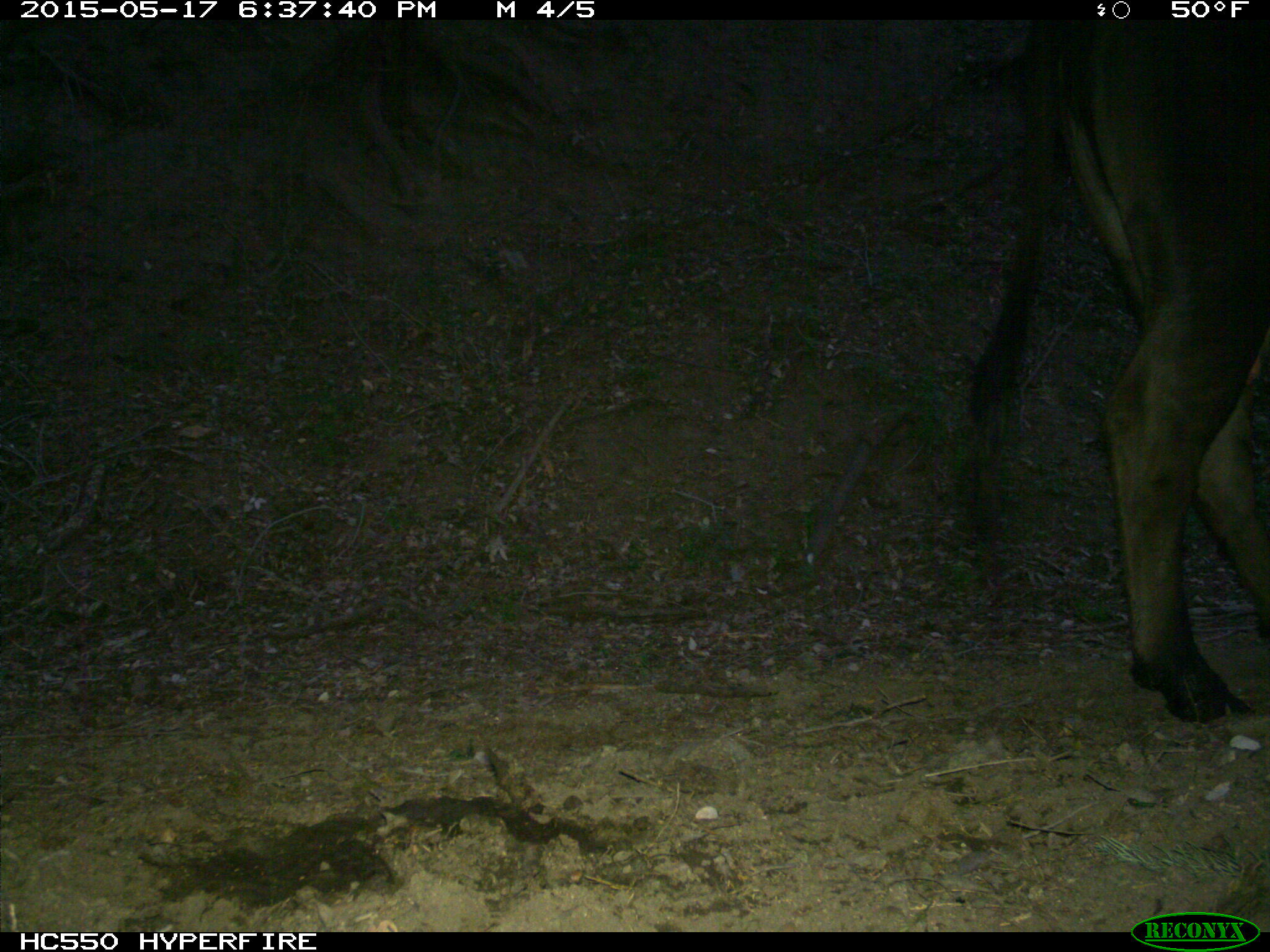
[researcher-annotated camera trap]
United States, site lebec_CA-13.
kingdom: Animalia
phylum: Chordata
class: Mammalia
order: Artiodactyla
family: Bovidae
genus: Bos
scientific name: Bos taurus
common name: domestic cow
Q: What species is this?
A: Bos taurus (domestic cow).